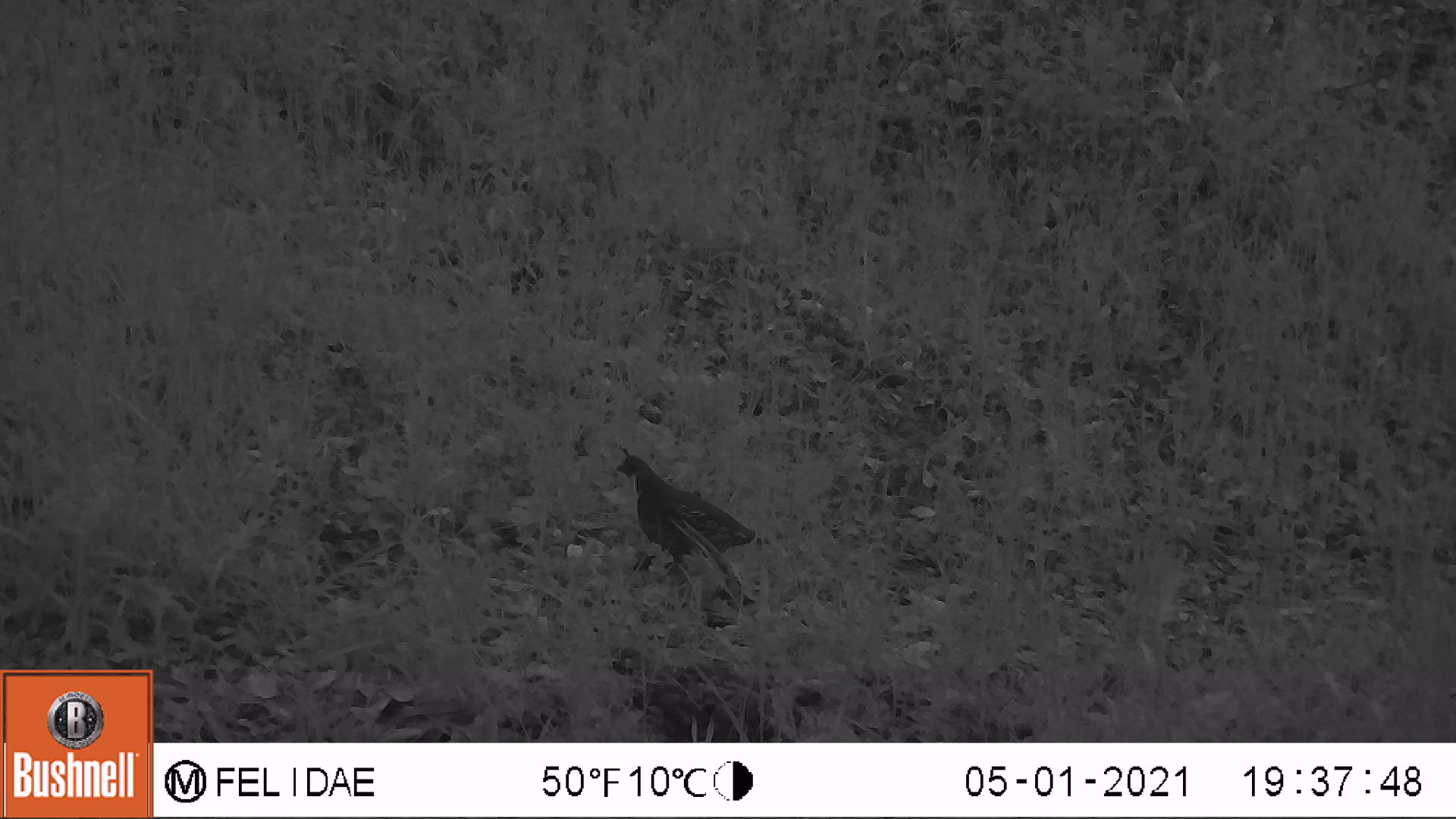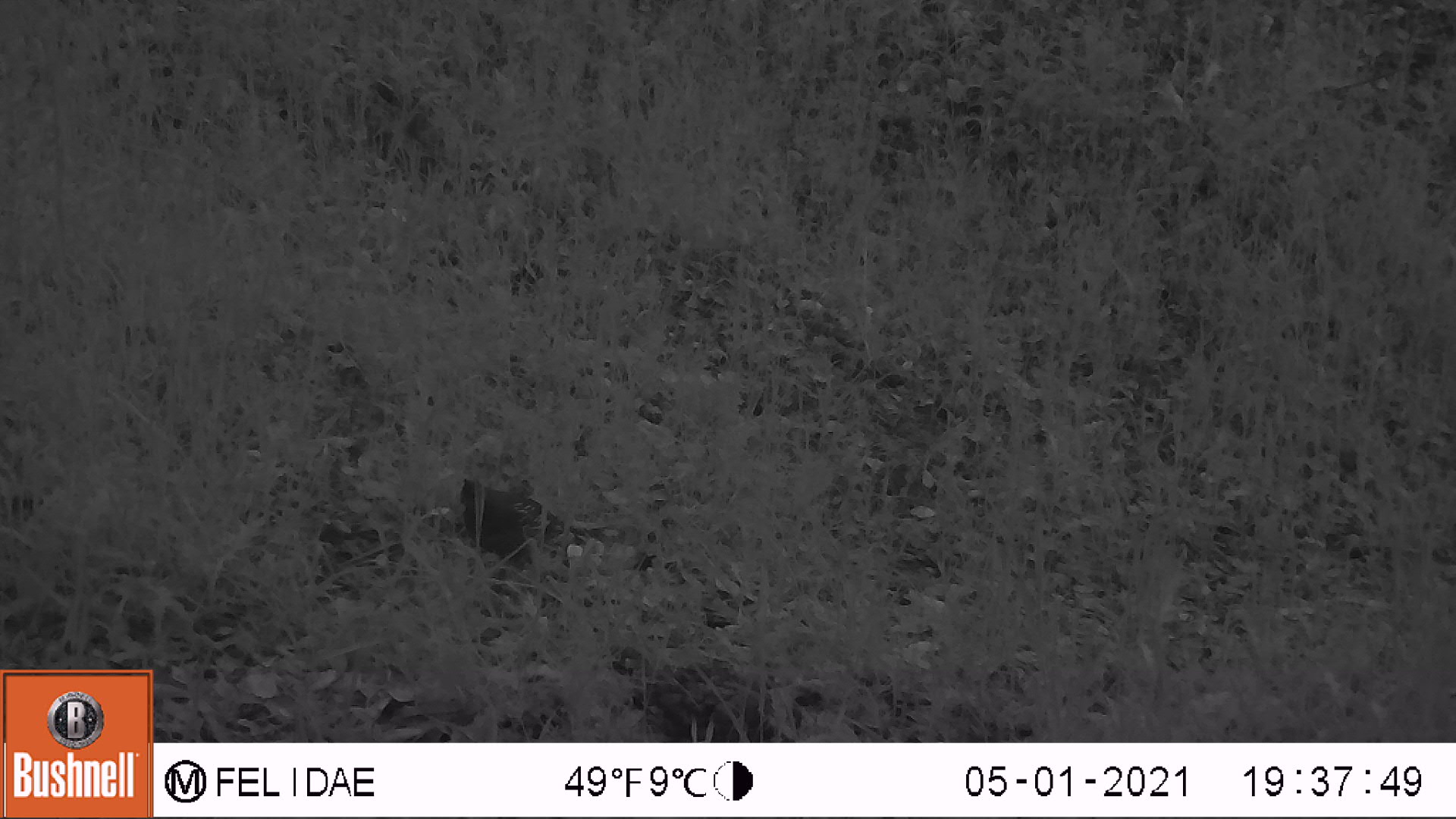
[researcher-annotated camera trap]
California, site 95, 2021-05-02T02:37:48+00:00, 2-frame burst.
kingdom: Animalia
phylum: Chordata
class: Aves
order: Galliformes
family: Odontophoridae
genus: Callipepla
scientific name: Callipepla californica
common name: california quail